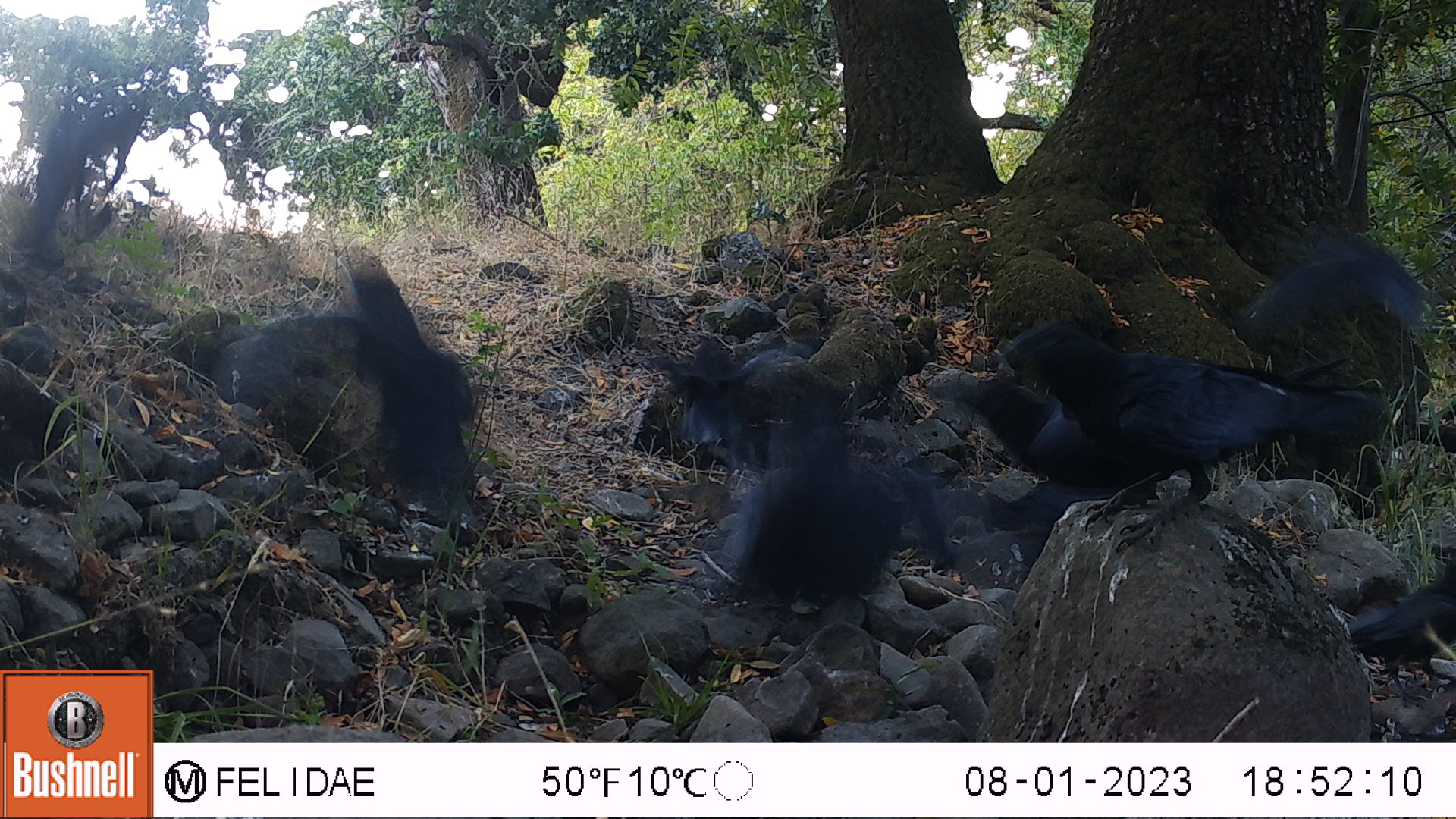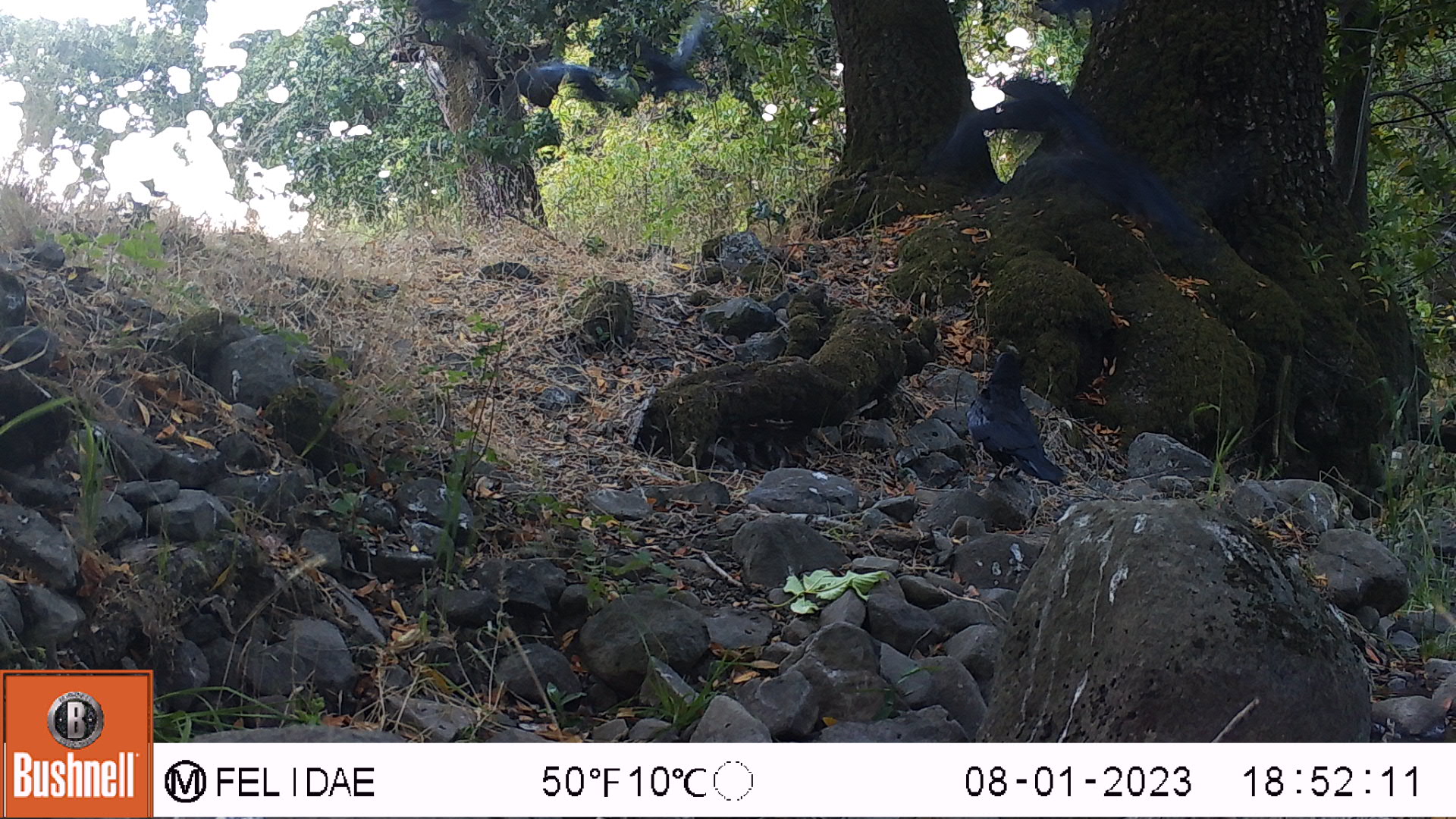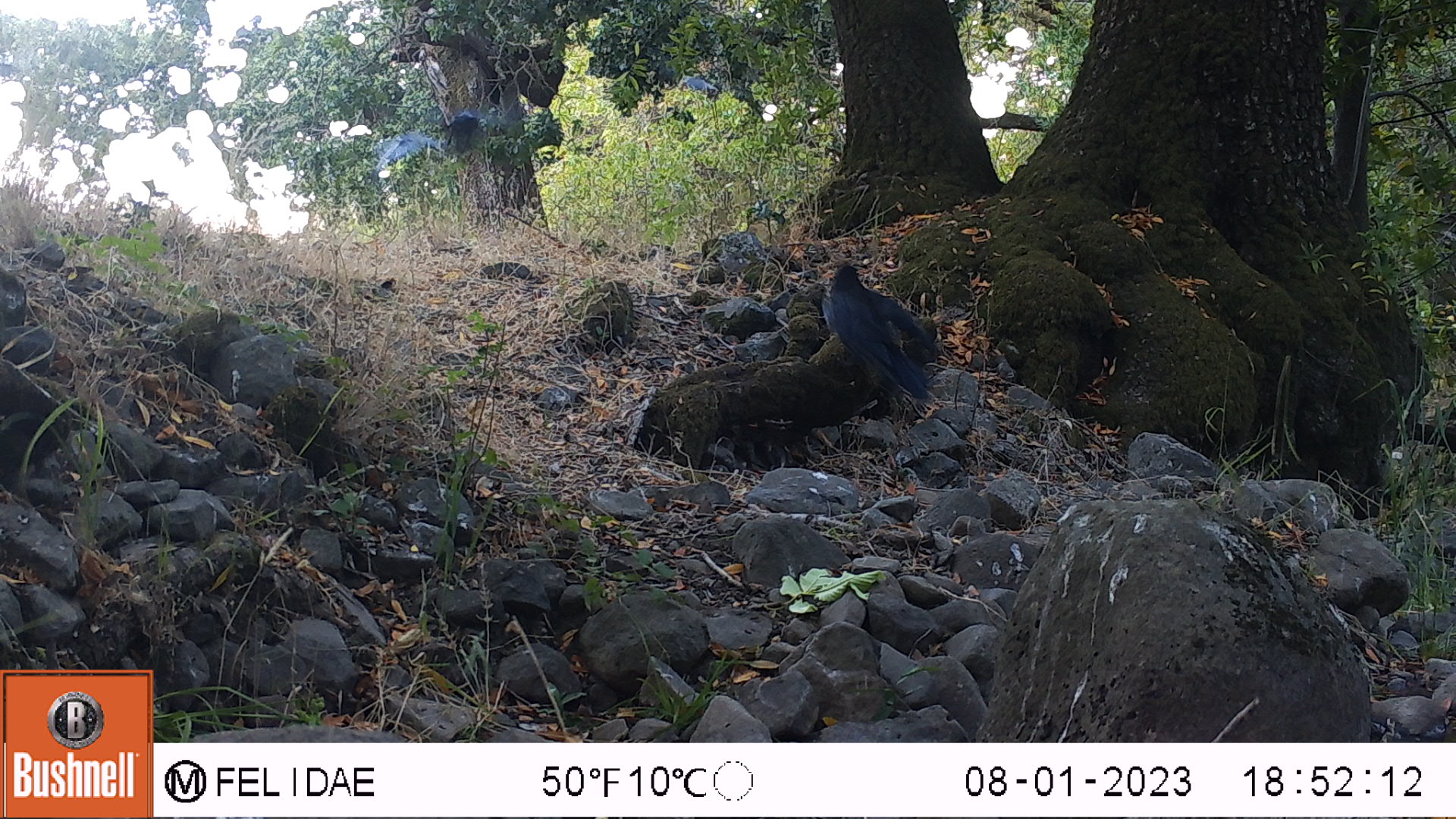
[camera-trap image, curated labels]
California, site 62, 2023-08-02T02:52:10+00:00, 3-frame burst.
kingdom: Animalia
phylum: Chordata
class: Aves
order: Passeriformes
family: Corvidae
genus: Corvus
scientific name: Corvus brachyrhynchos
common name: american crow